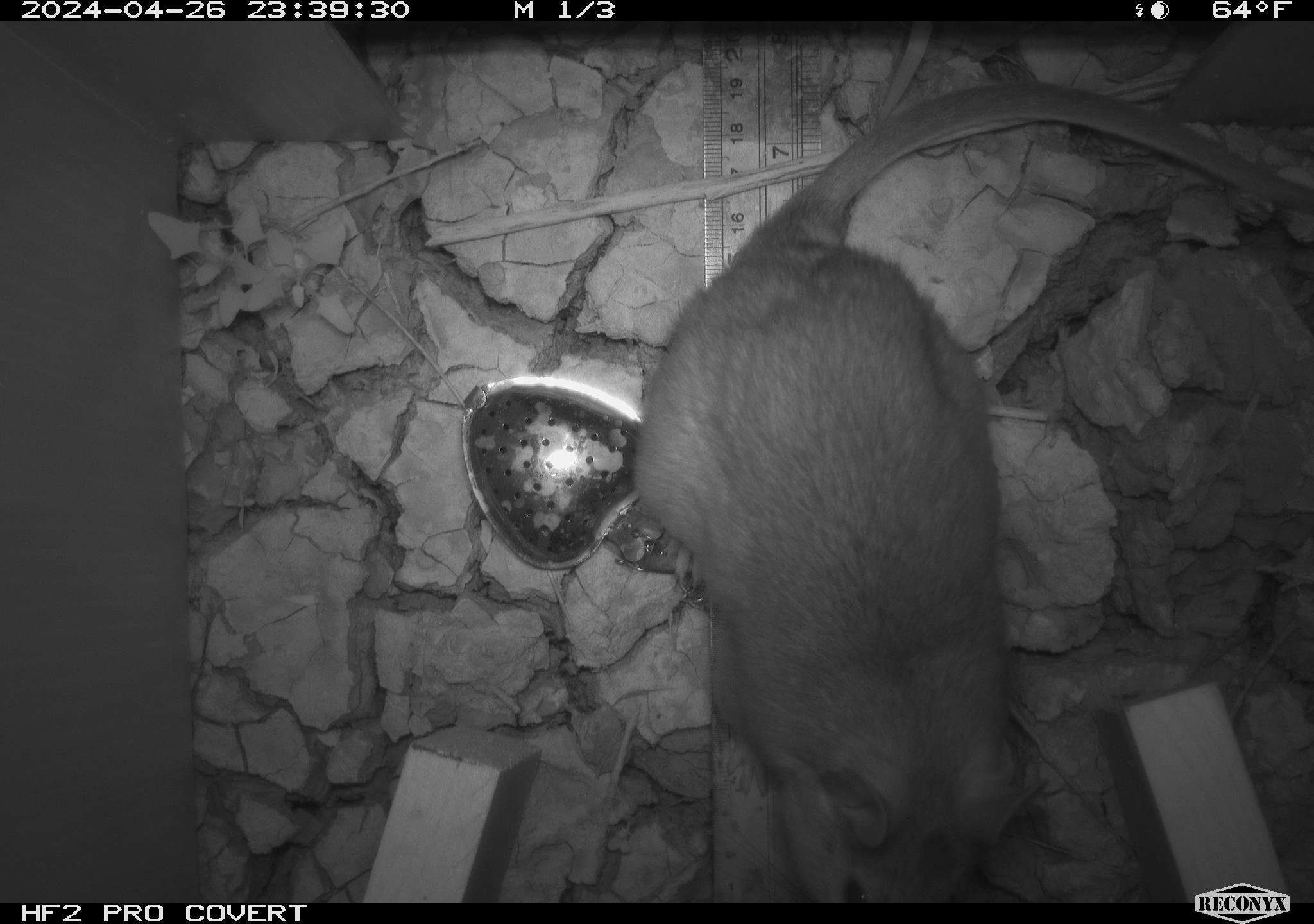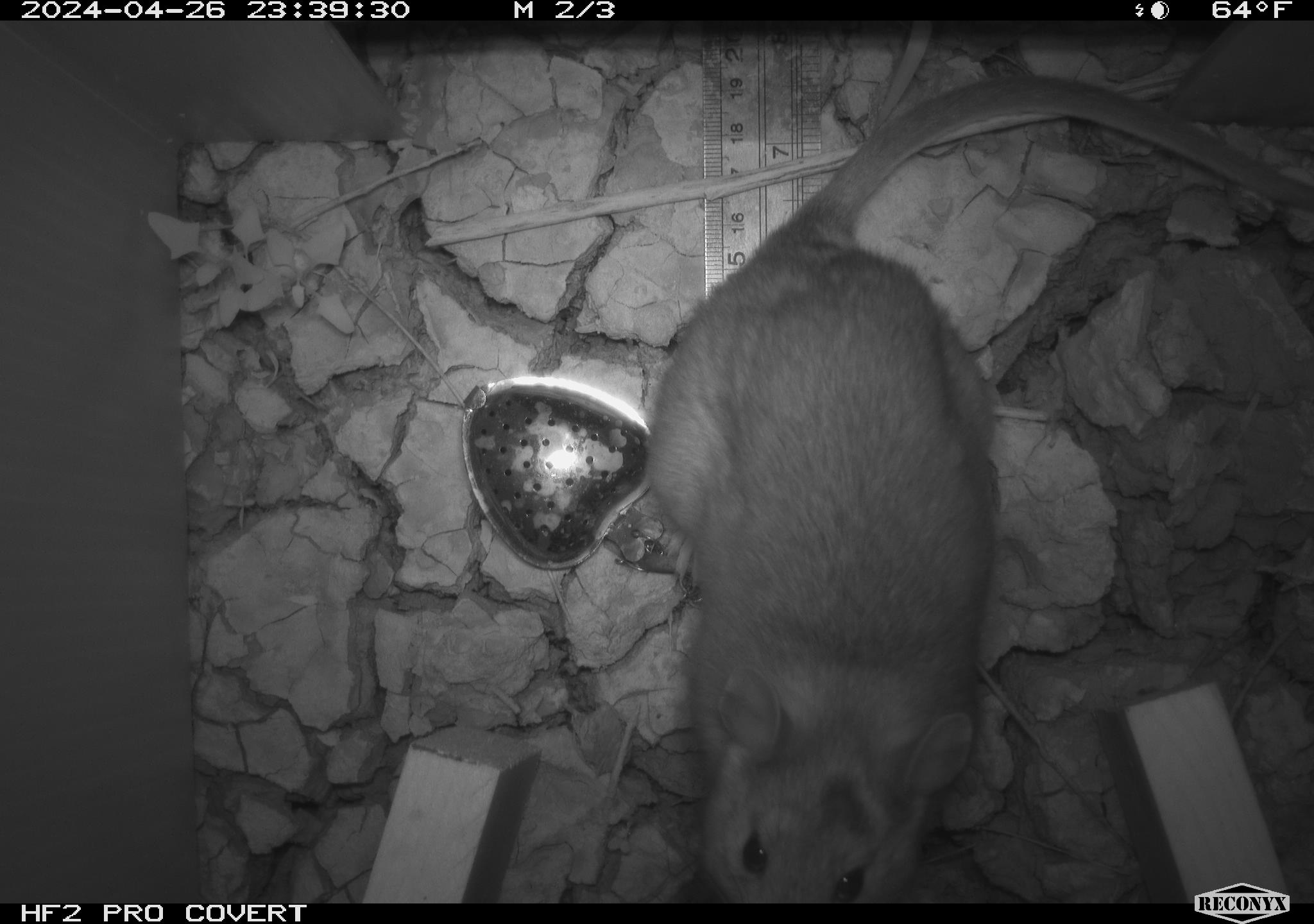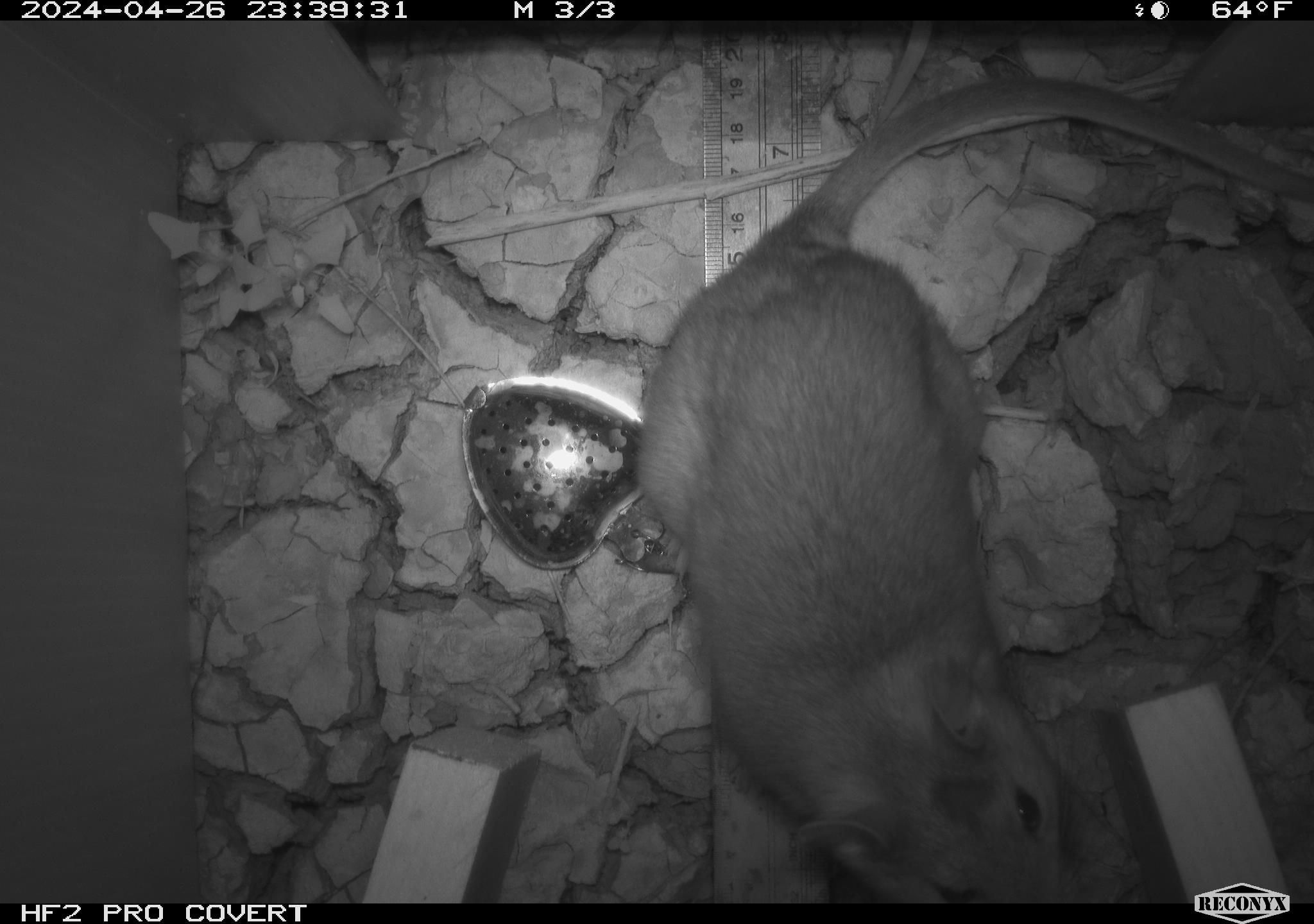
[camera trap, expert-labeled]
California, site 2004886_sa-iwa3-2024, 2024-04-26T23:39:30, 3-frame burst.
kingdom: Animalia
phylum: Chordata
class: Mammalia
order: Rodentia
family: Cricetidae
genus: Neotoma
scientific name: Neotoma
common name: pack rat or woodrat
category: neotoma species